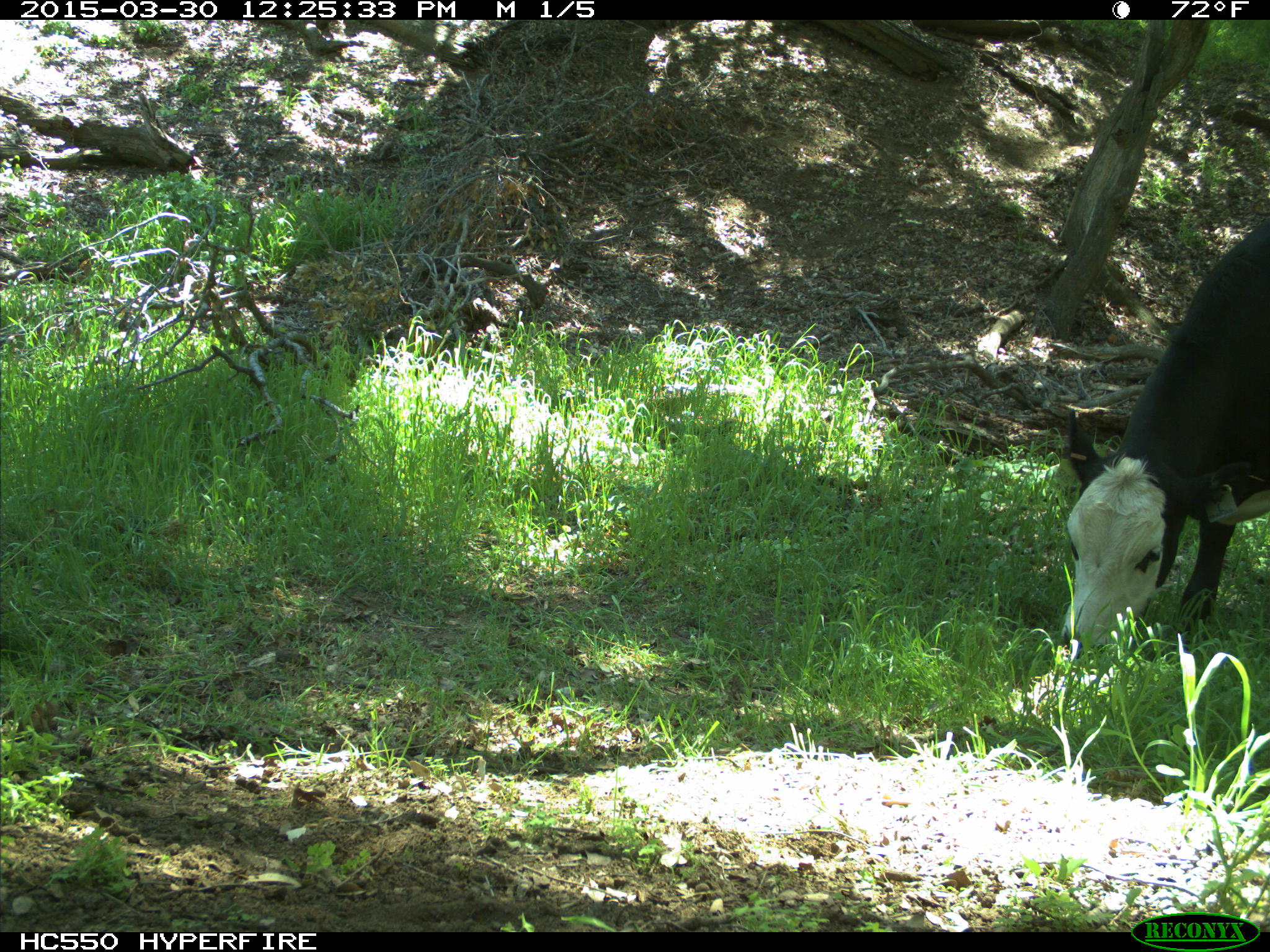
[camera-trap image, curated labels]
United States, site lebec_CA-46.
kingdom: Animalia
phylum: Chordata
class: Mammalia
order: Artiodactyla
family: Bovidae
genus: Bos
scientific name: Bos taurus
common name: domestic cow